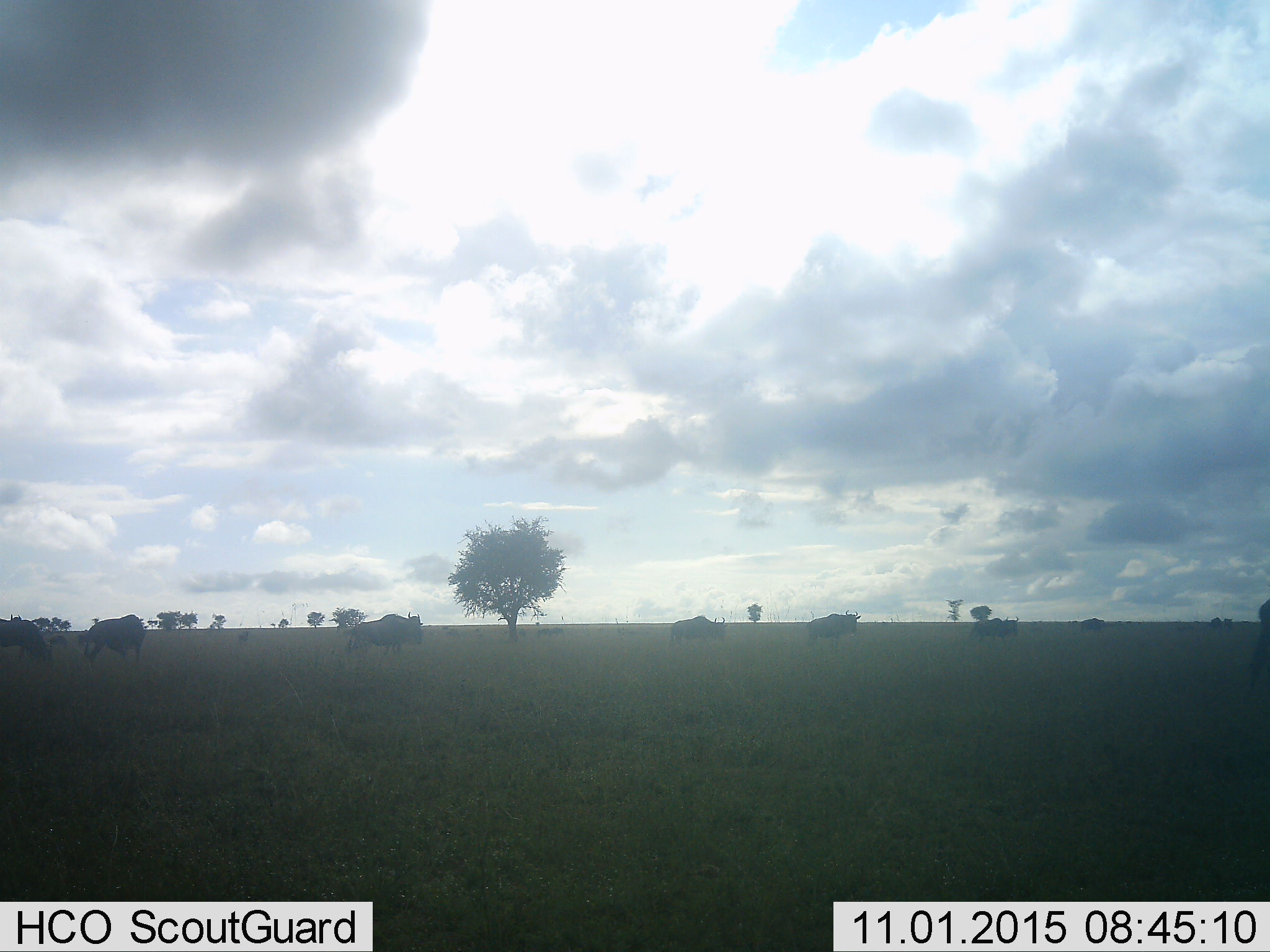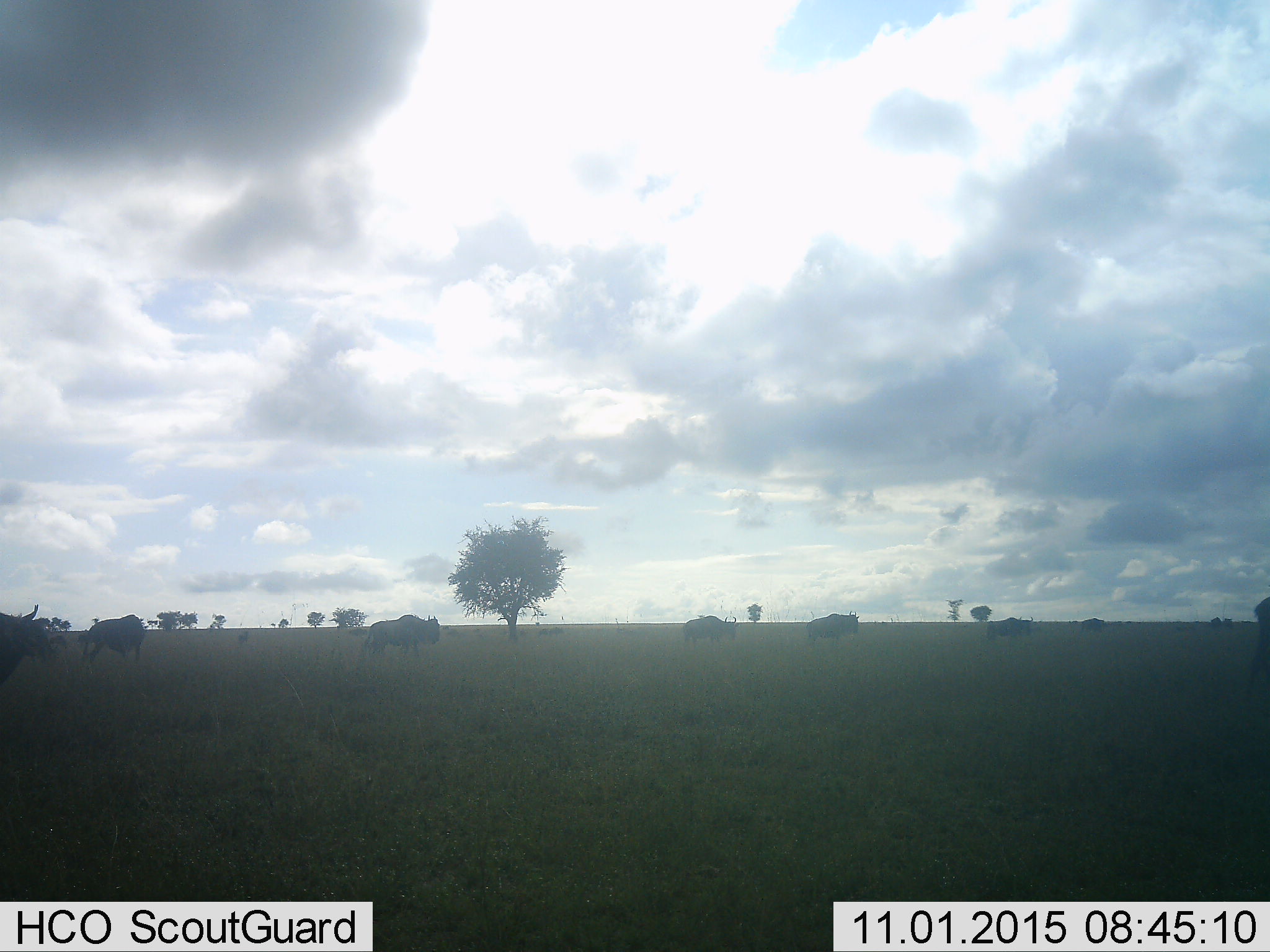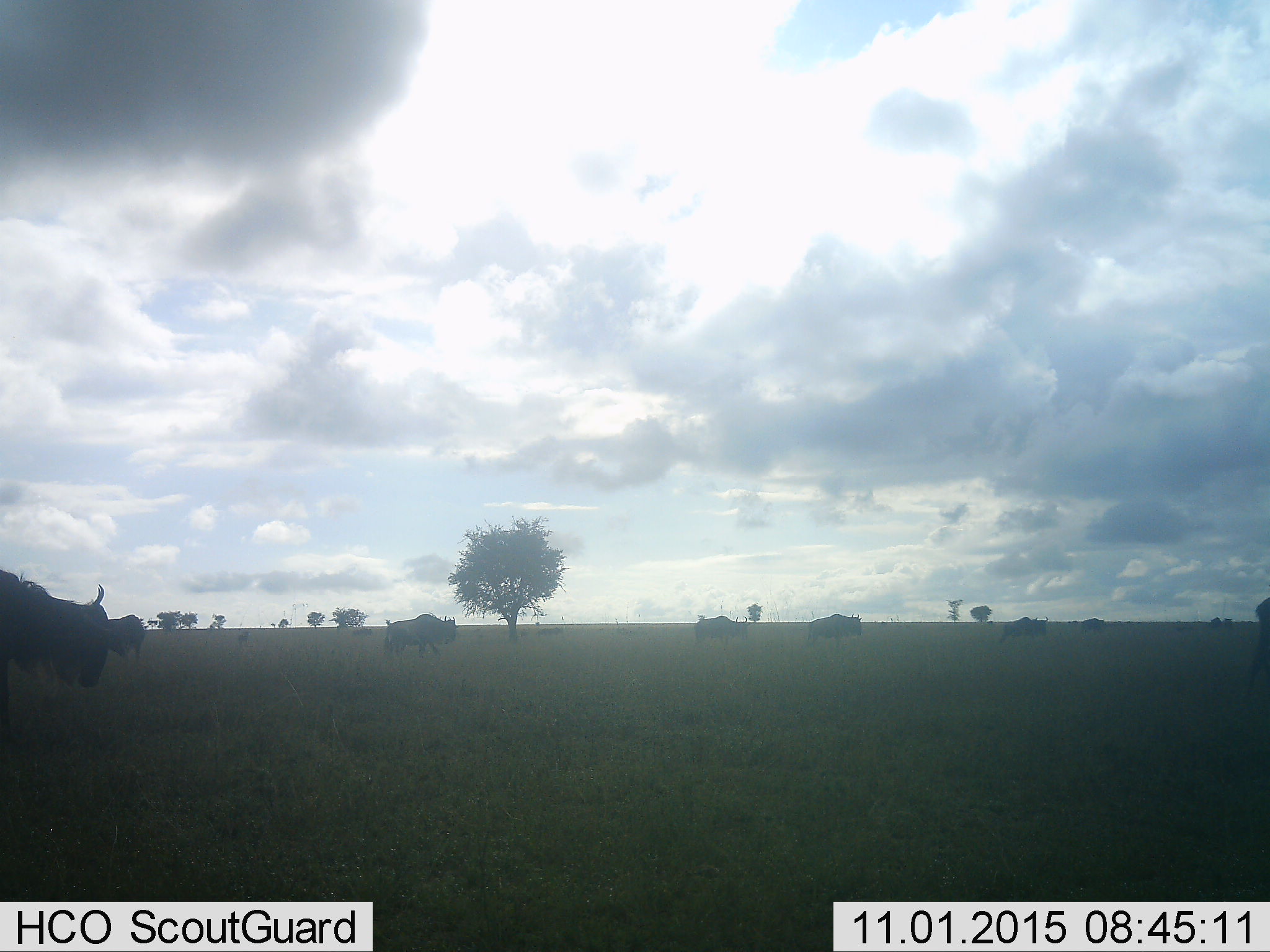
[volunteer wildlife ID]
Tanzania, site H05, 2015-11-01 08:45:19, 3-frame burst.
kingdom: Animalia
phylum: Chordata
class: Mammalia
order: Artiodactyla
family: Bovidae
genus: Connochaetes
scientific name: Connochaetes taurinus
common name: blue wildebeest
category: wildebeest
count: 9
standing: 22%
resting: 0%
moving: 89%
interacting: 0%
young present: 0%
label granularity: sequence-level